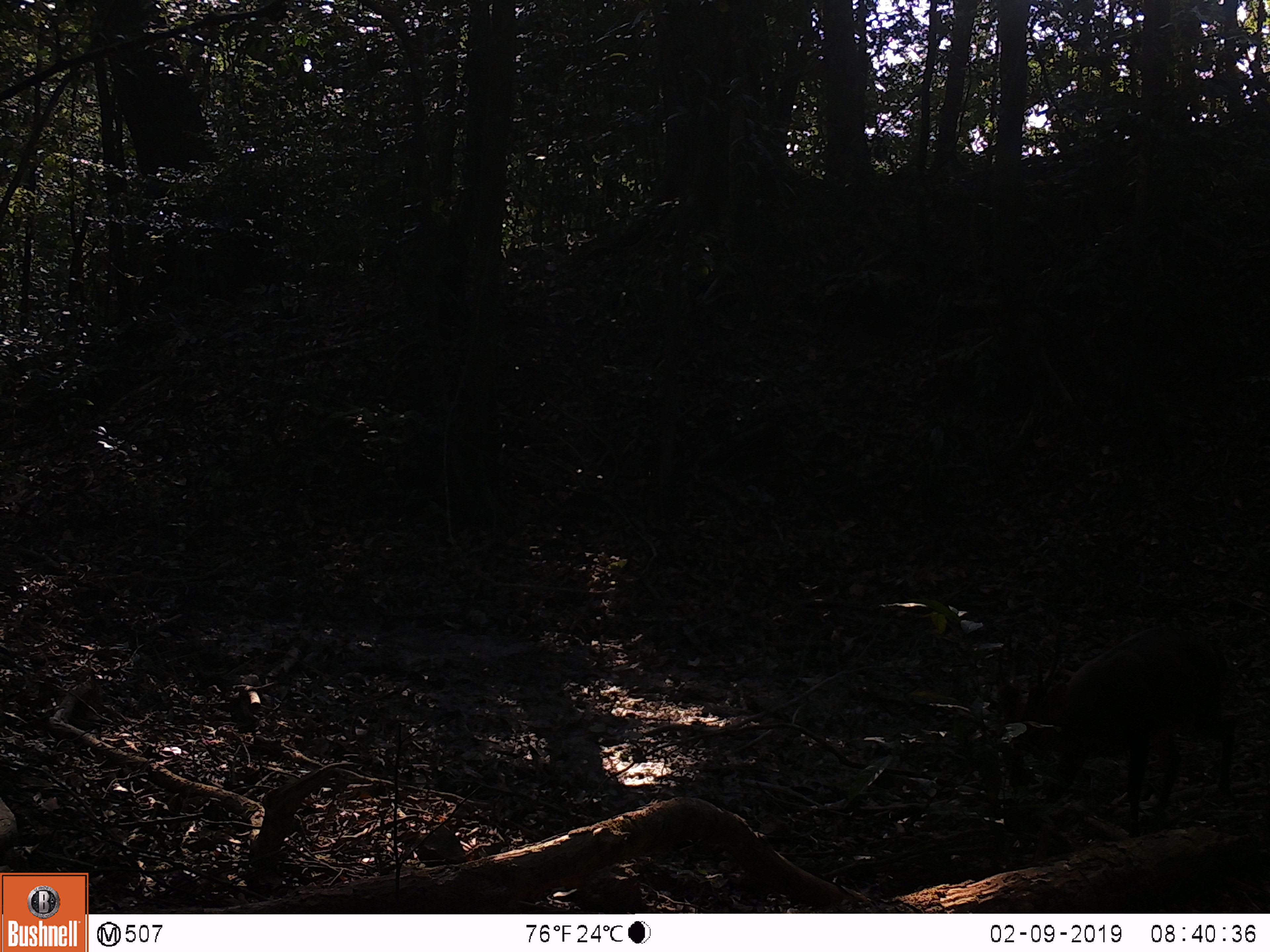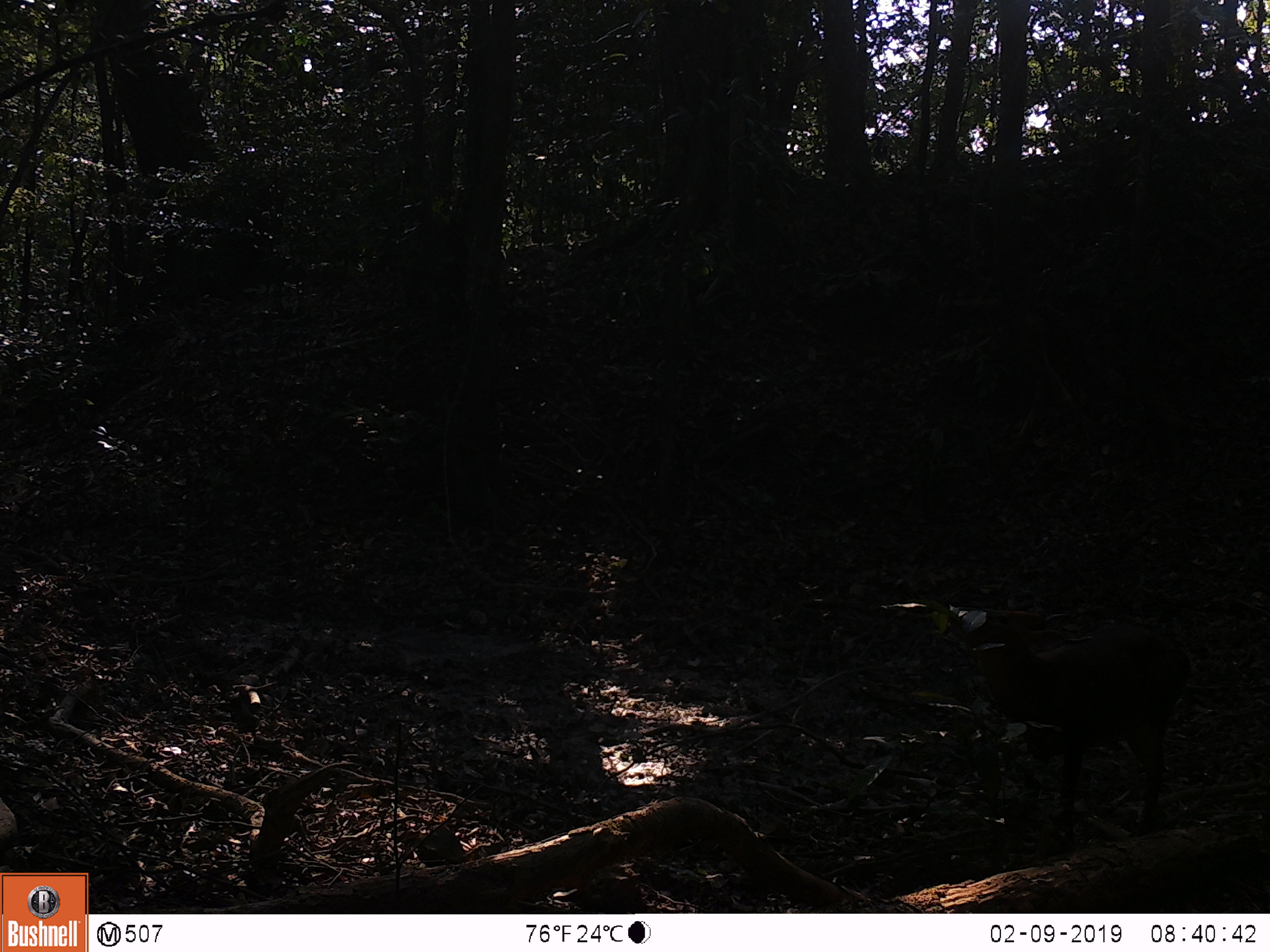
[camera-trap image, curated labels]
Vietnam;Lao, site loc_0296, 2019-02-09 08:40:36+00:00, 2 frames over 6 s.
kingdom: Animalia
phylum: Chordata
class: Mammalia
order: Artiodactyla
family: Cervidae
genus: Muntiacus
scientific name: Muntiacus vuquangensis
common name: large-antlered muntjac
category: large antlered muntjac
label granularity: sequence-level